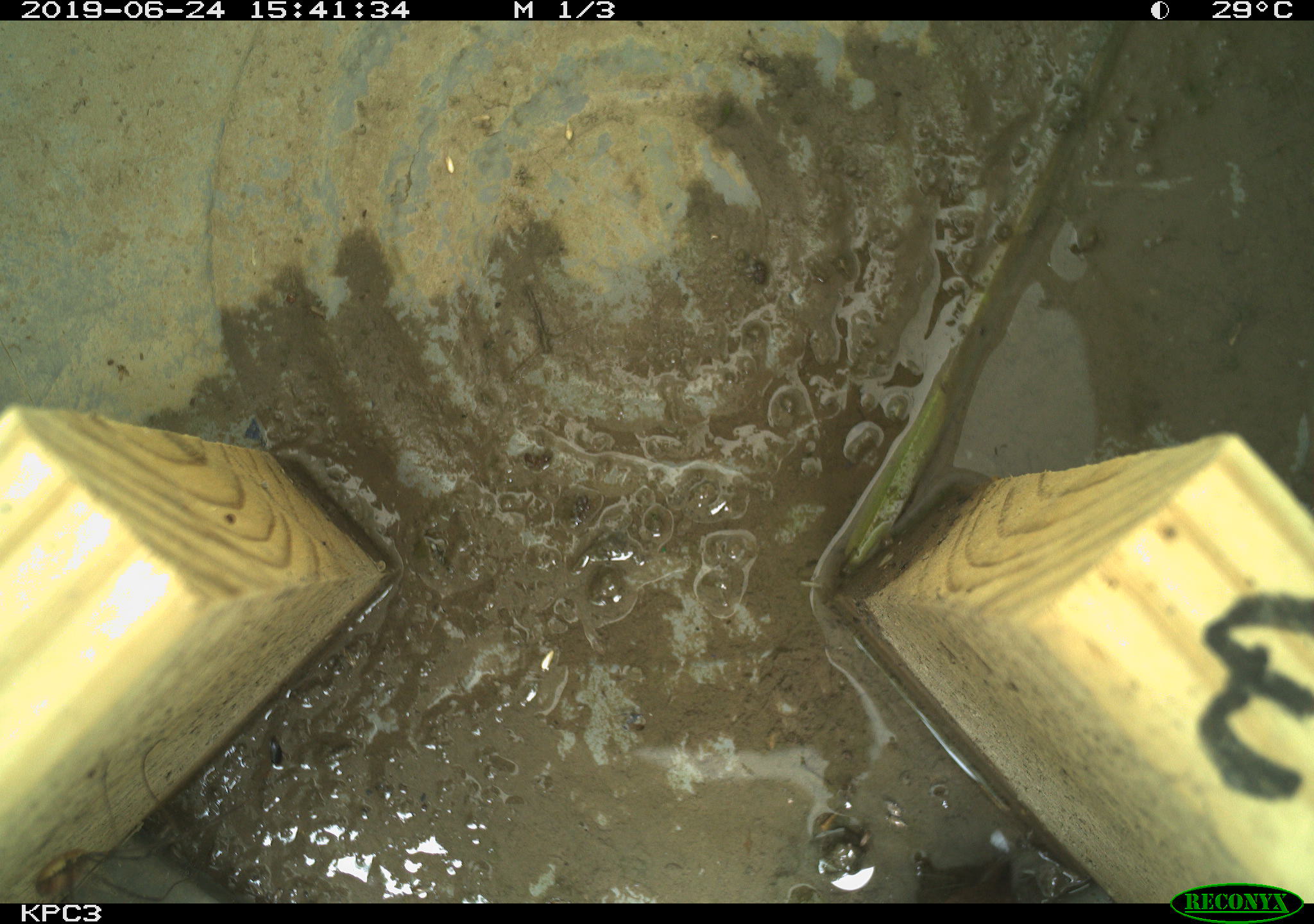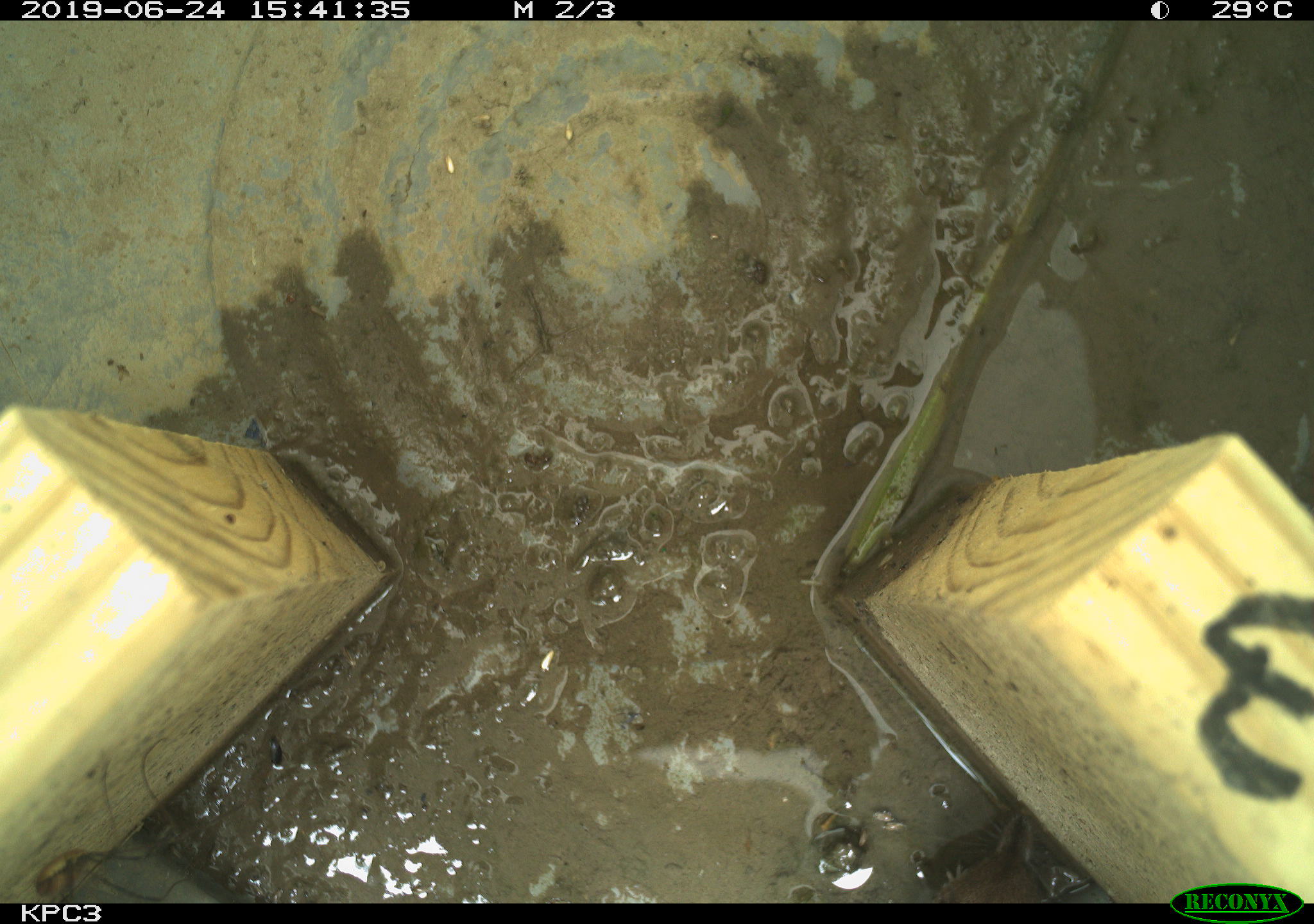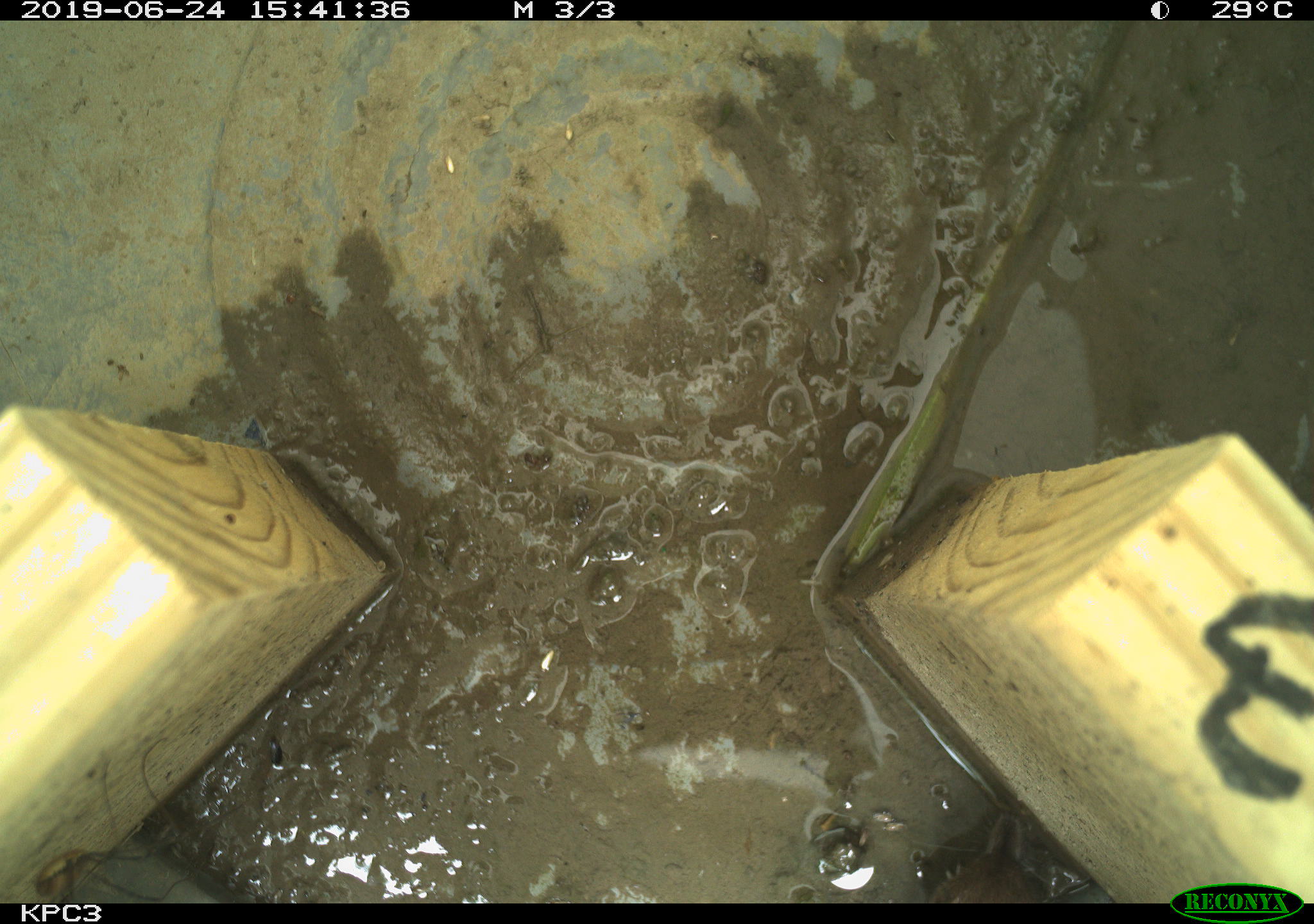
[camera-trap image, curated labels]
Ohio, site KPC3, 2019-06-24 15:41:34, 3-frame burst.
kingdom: Animalia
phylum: Chordata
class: Mammalia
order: Eulipotyphla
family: Soricidae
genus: Sorex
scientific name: Sorex cinereus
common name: masked shrew